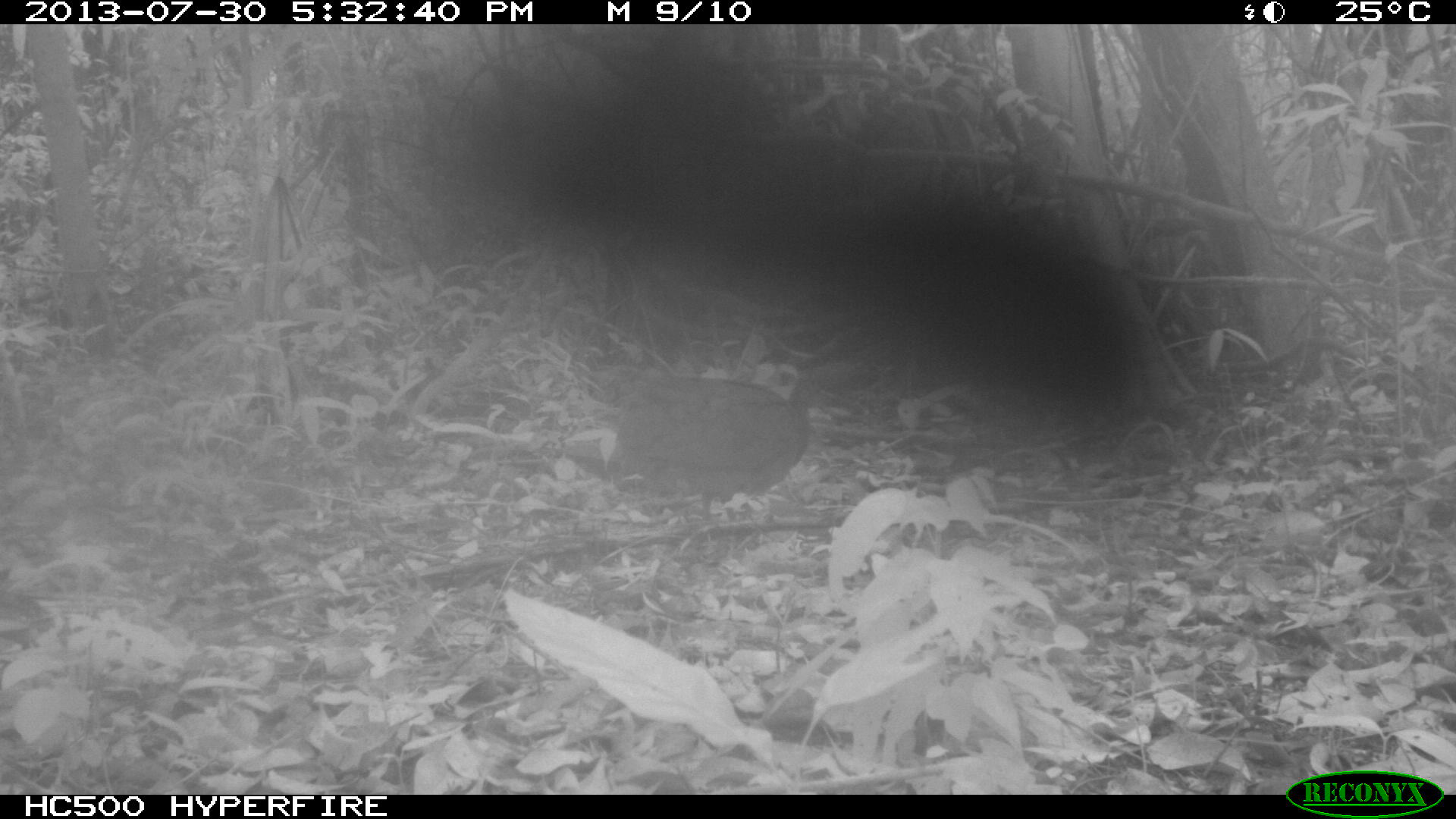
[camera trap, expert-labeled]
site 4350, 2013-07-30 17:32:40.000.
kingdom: Animalia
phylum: Chordata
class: Aves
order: Tinamiformes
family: Tinamidae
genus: Tinamus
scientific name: Tinamus major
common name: great tinamou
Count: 1.